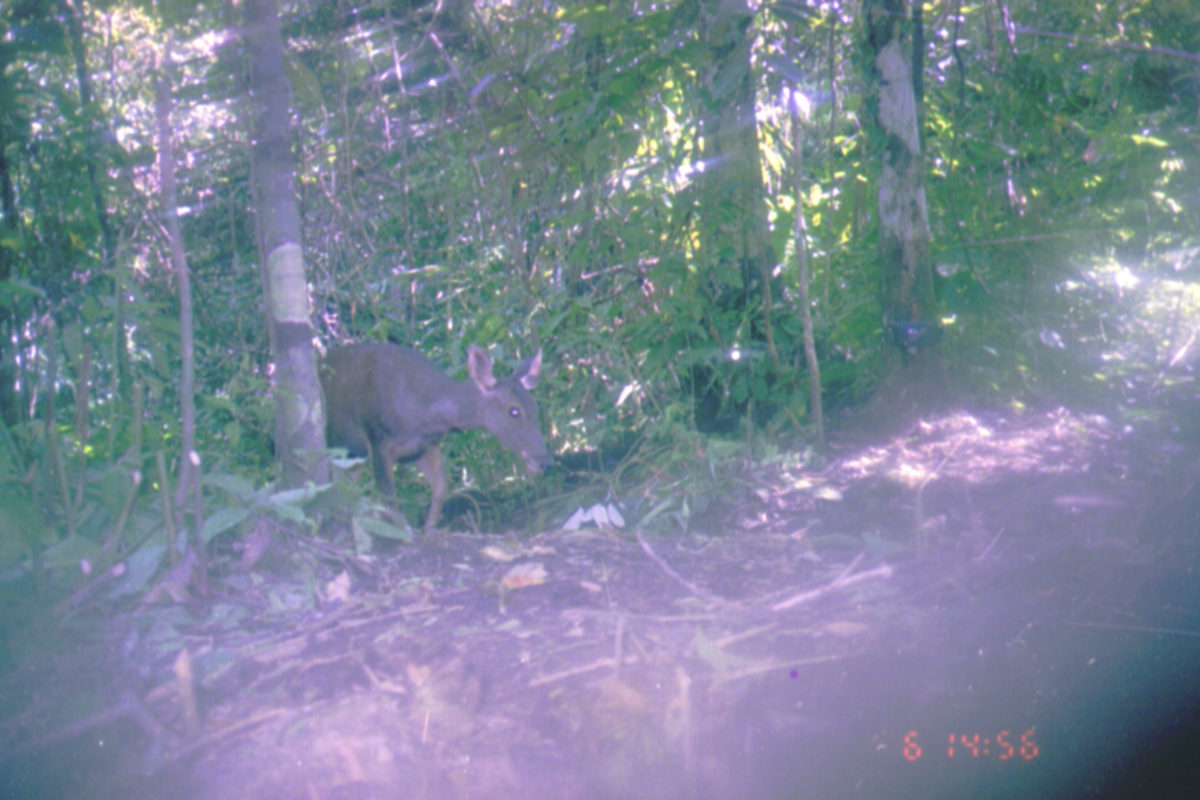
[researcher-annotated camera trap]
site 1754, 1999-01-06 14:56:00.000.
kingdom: Animalia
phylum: Chordata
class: Mammalia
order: Artiodactyla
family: Cervidae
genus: Rusa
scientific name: Rusa unicolor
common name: sambar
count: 1